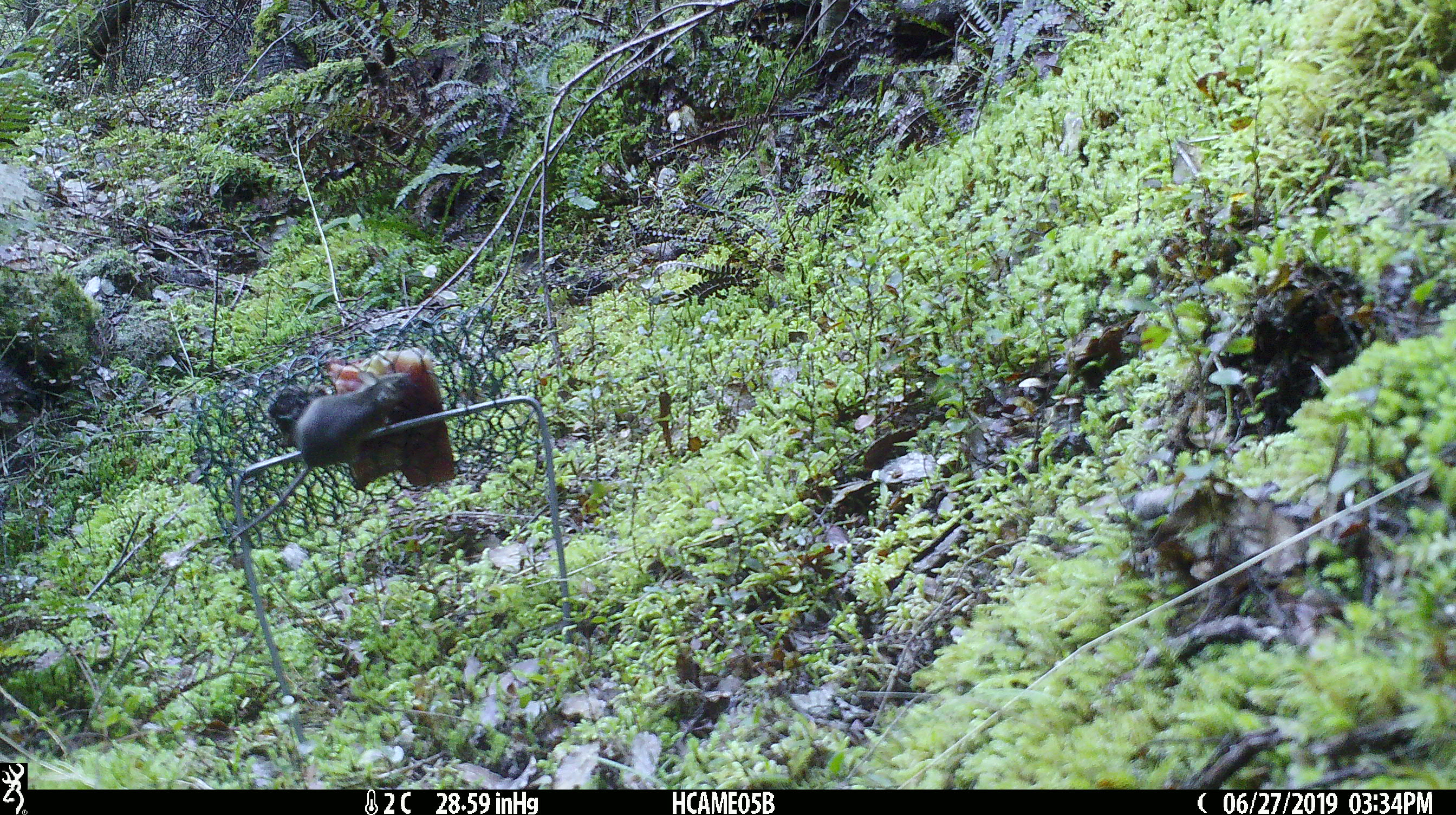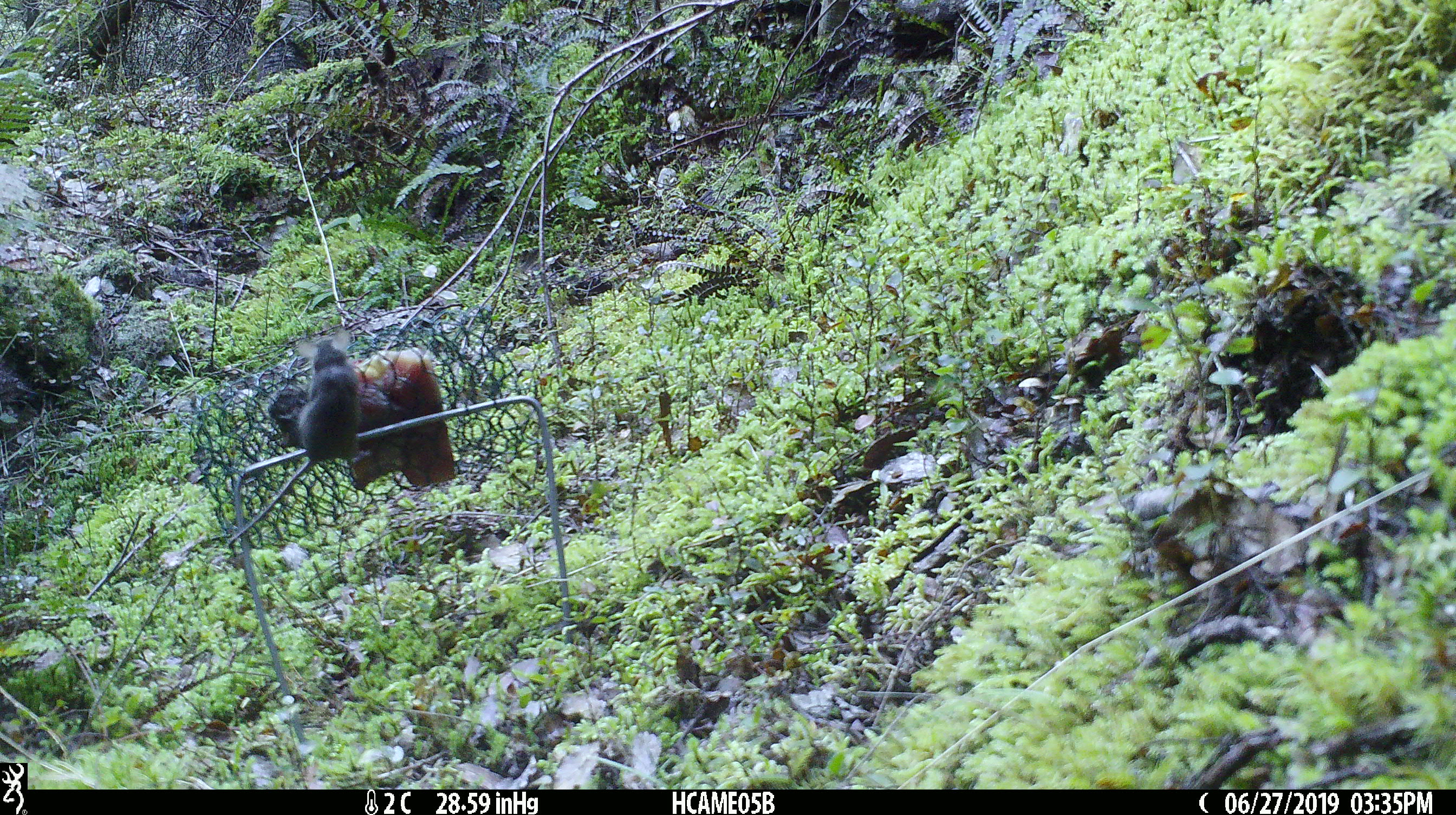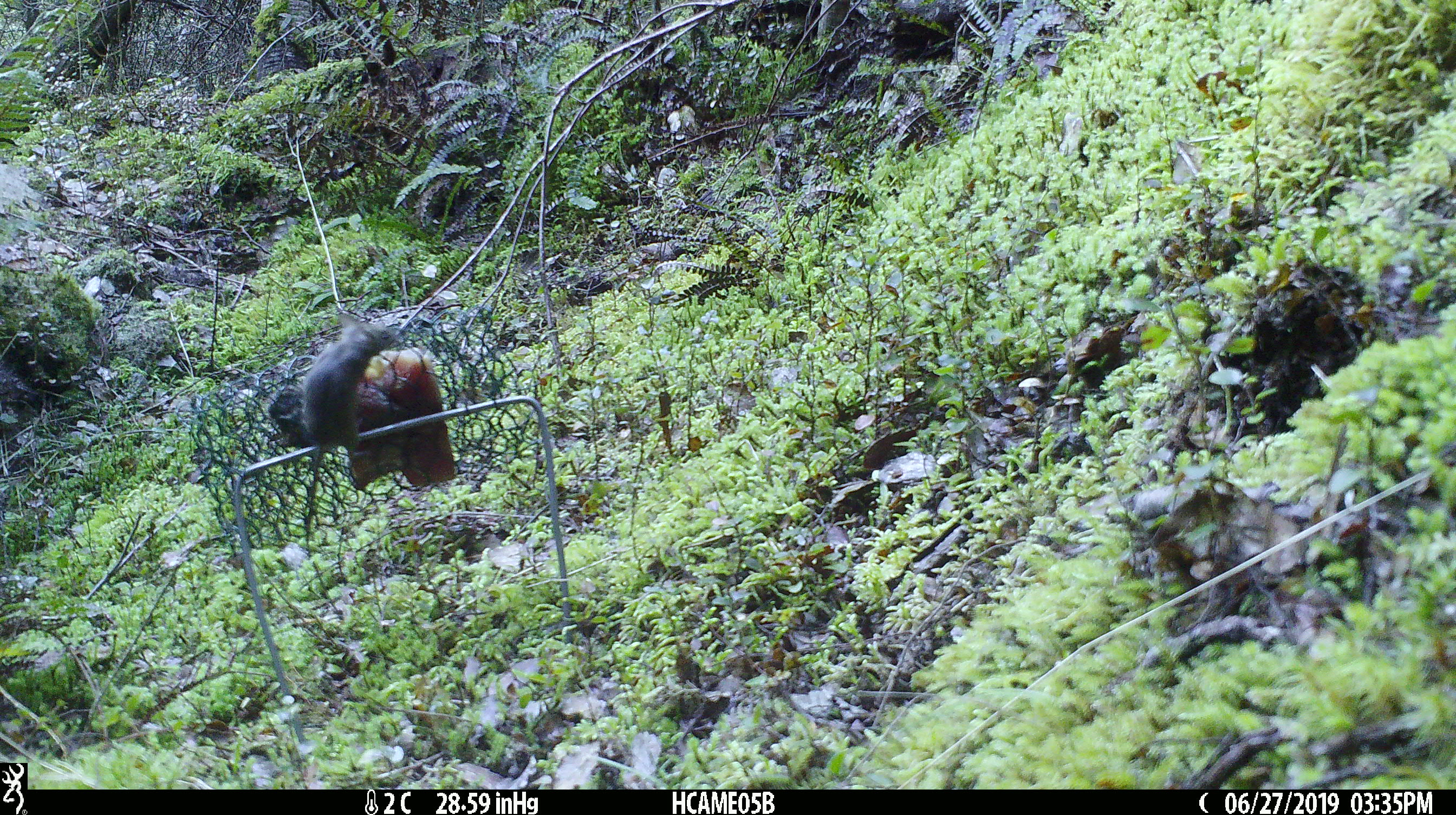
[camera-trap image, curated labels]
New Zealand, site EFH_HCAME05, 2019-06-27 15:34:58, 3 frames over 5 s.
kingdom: Animalia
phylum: Chordata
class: Mammalia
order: Rodentia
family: Muridae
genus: Mus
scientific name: Mus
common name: mouse